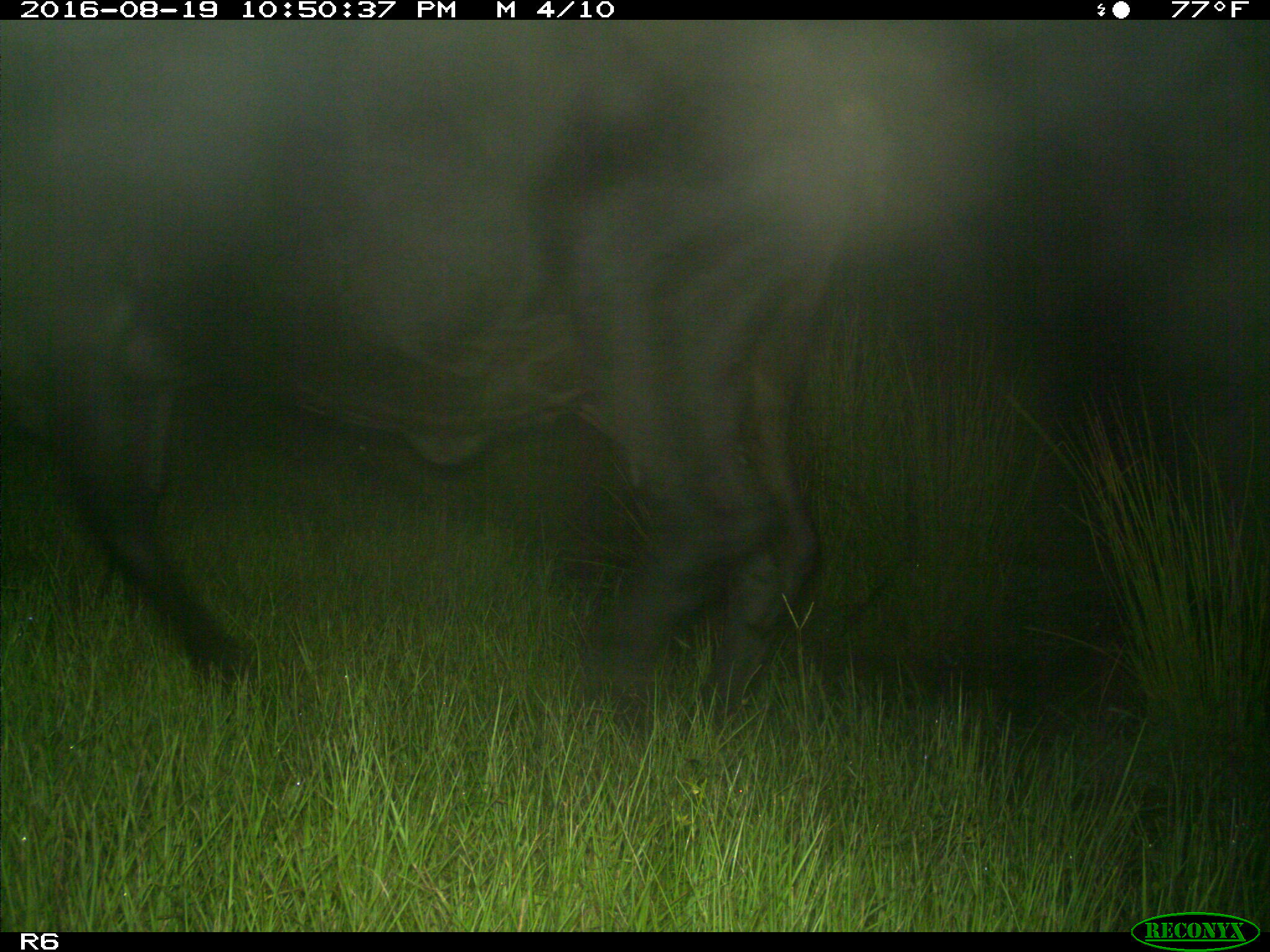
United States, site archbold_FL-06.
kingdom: Animalia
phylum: Chordata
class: Mammalia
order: Artiodactyla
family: Bovidae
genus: Bos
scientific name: Bos taurus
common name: domestic cow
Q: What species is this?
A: Bos taurus (domestic cow).